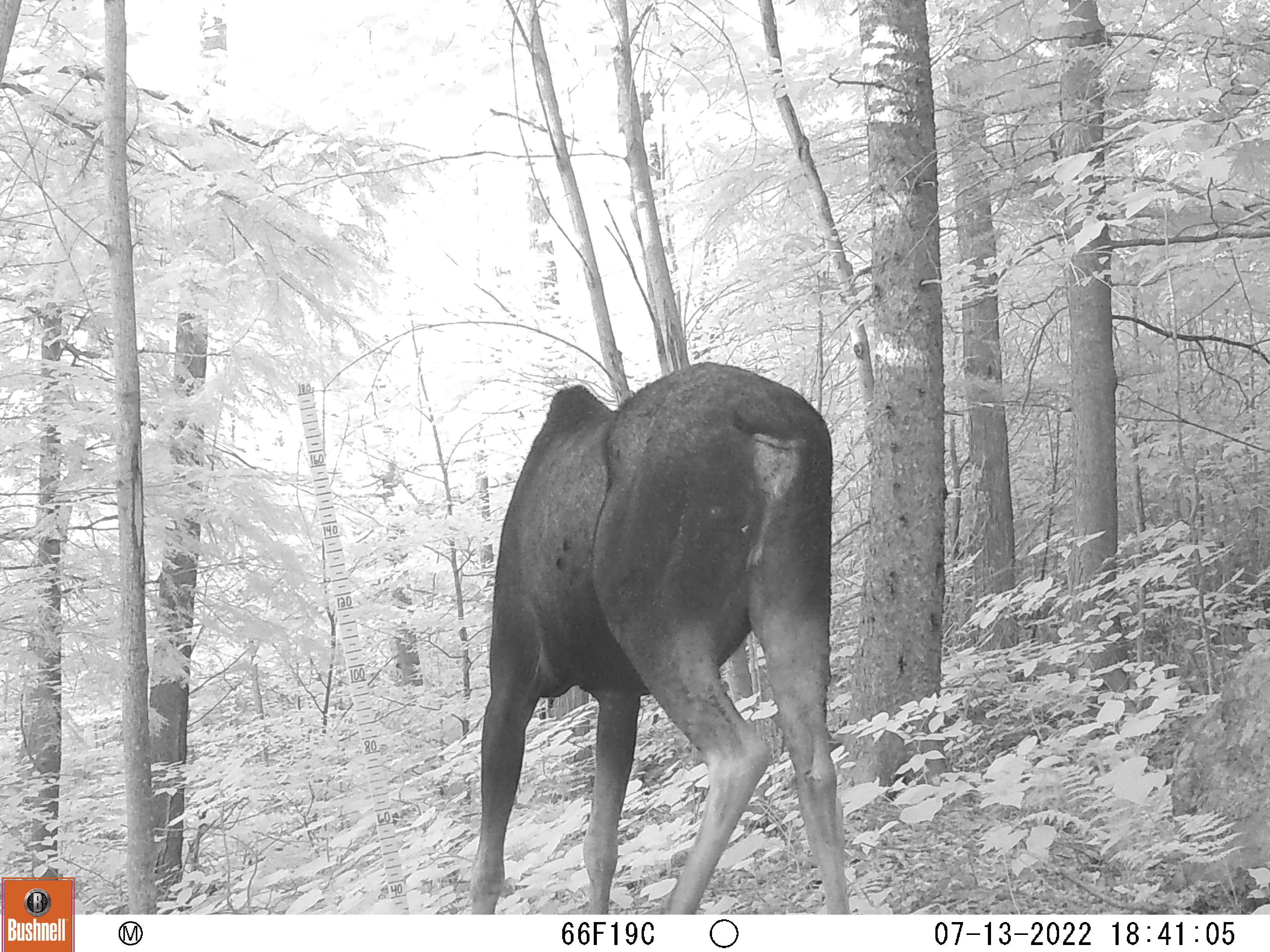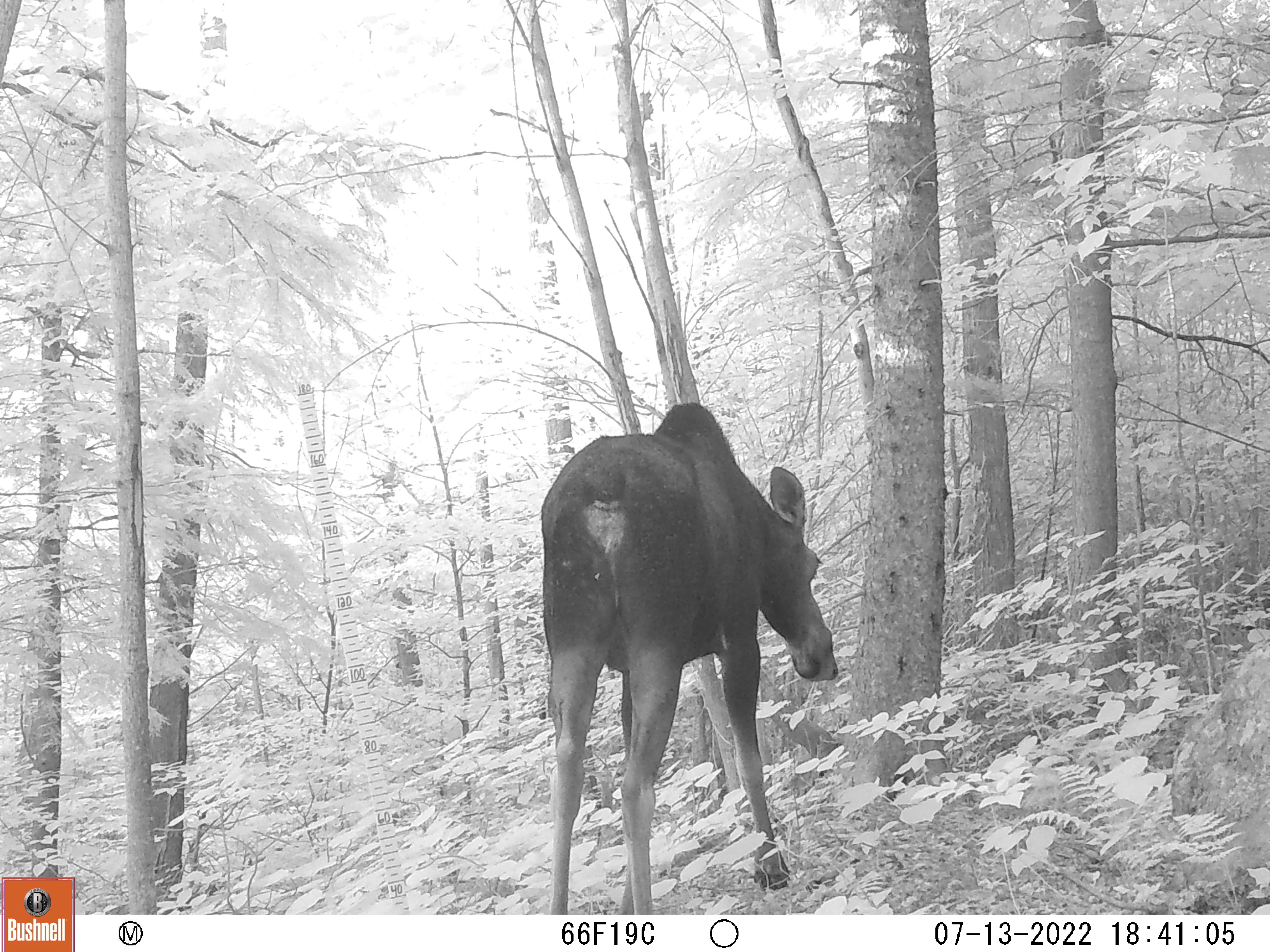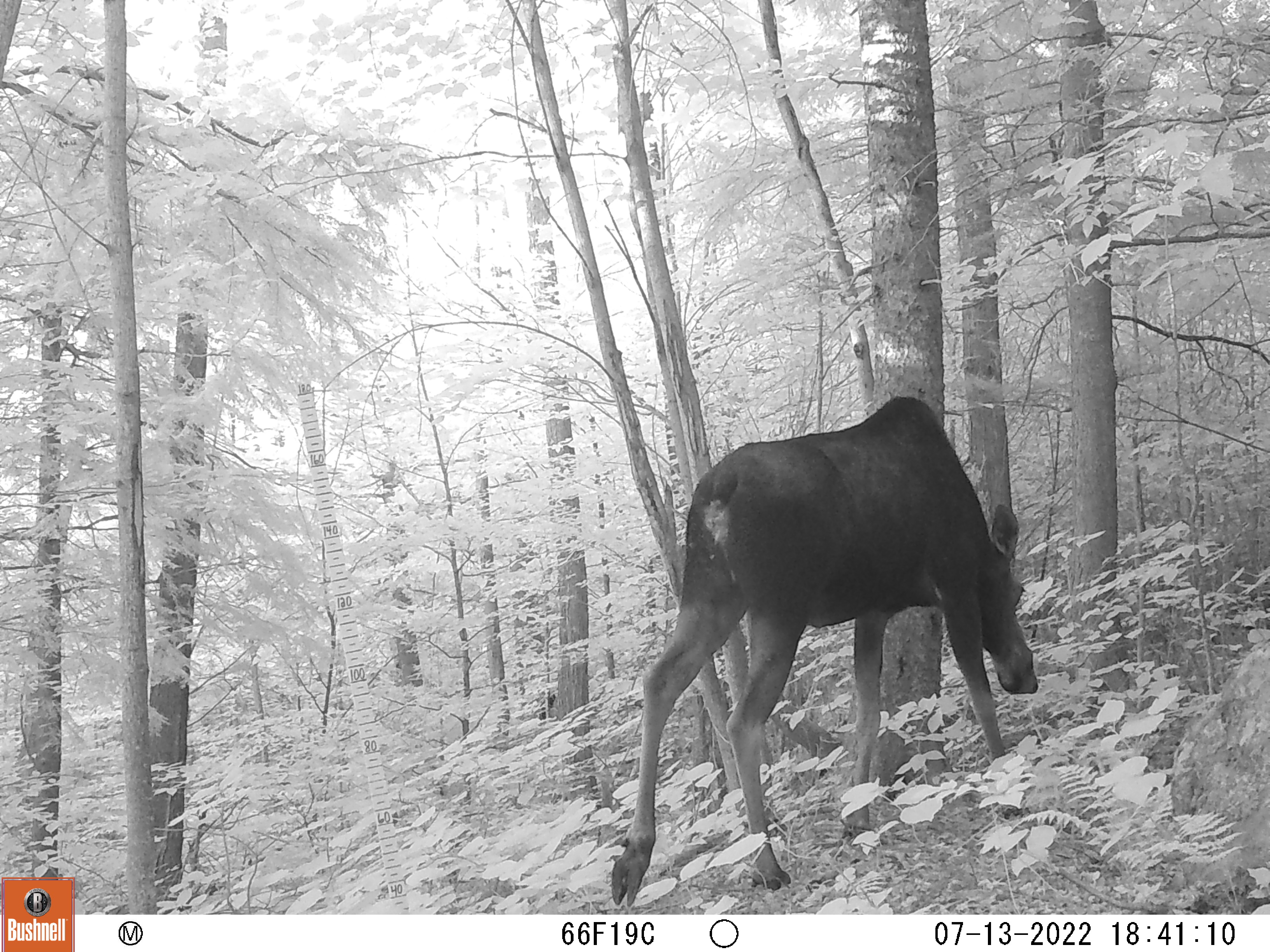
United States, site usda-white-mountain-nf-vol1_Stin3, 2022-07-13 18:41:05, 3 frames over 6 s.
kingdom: Animalia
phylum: Chordata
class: Mammalia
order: Artiodactyla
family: Cervidae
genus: Alces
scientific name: Alces alces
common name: moose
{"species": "moose (Alces alces)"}